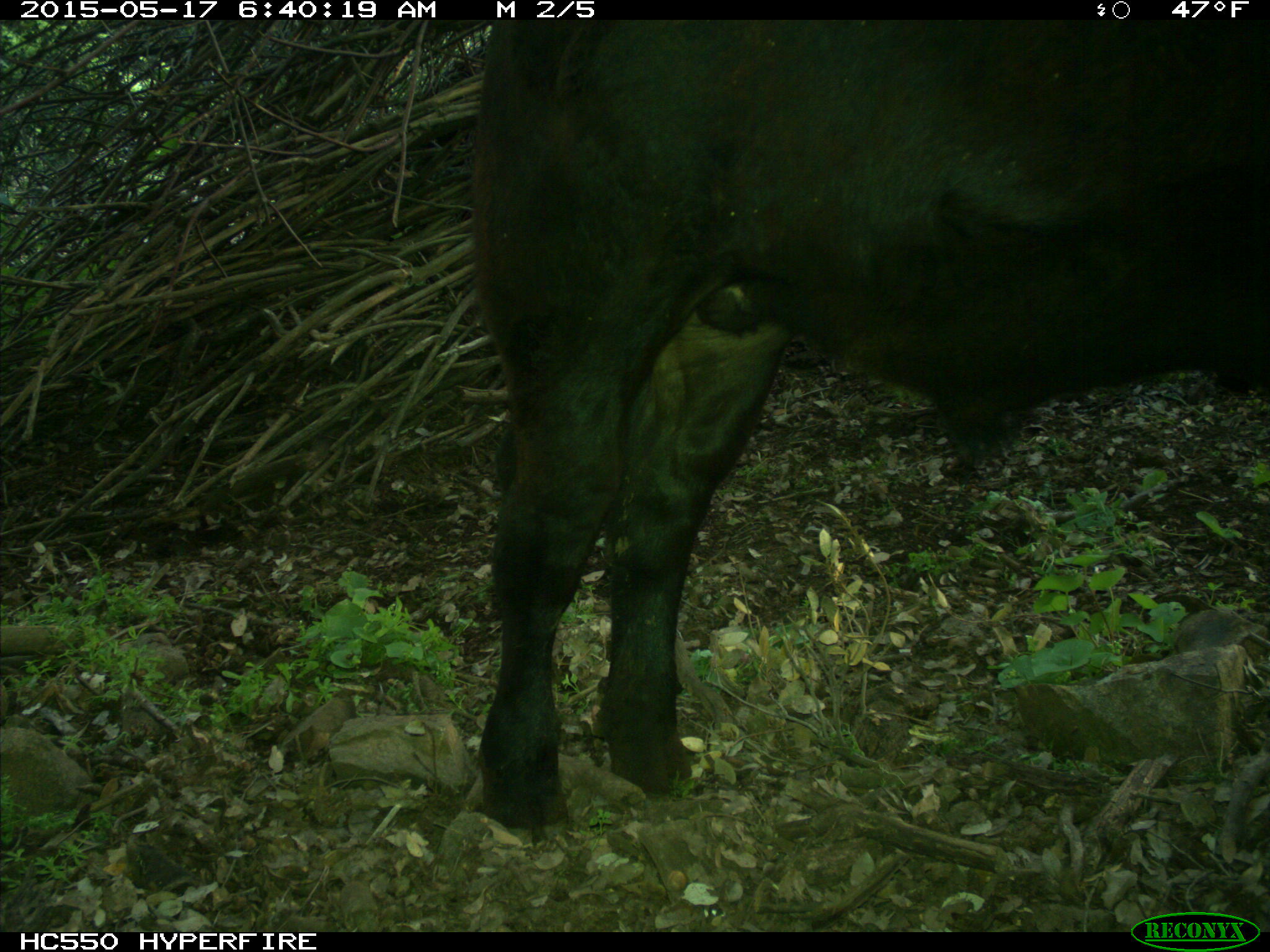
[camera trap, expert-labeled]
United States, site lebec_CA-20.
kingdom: Animalia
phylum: Chordata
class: Mammalia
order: Artiodactyla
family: Bovidae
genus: Bos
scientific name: Bos taurus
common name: domestic cow